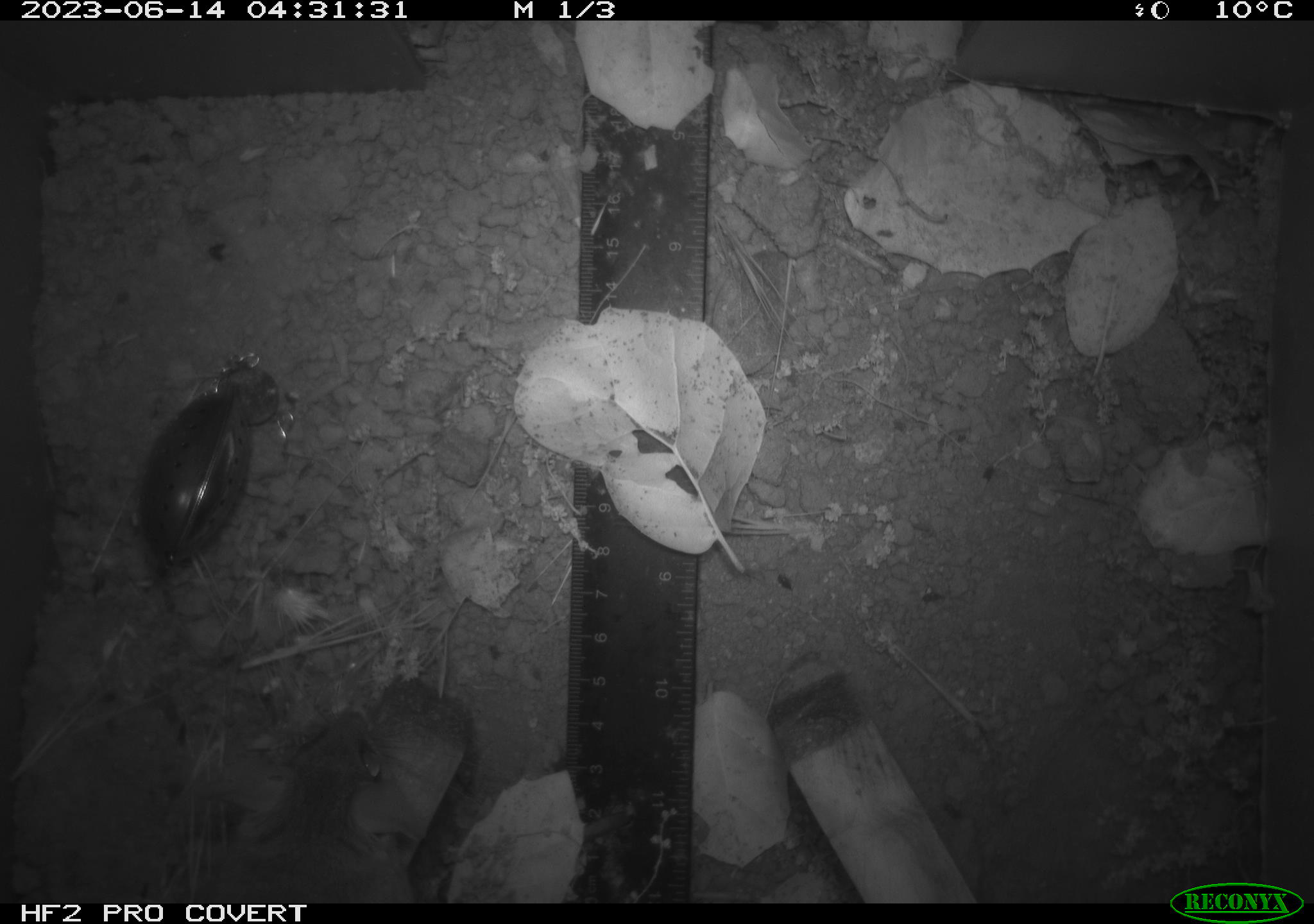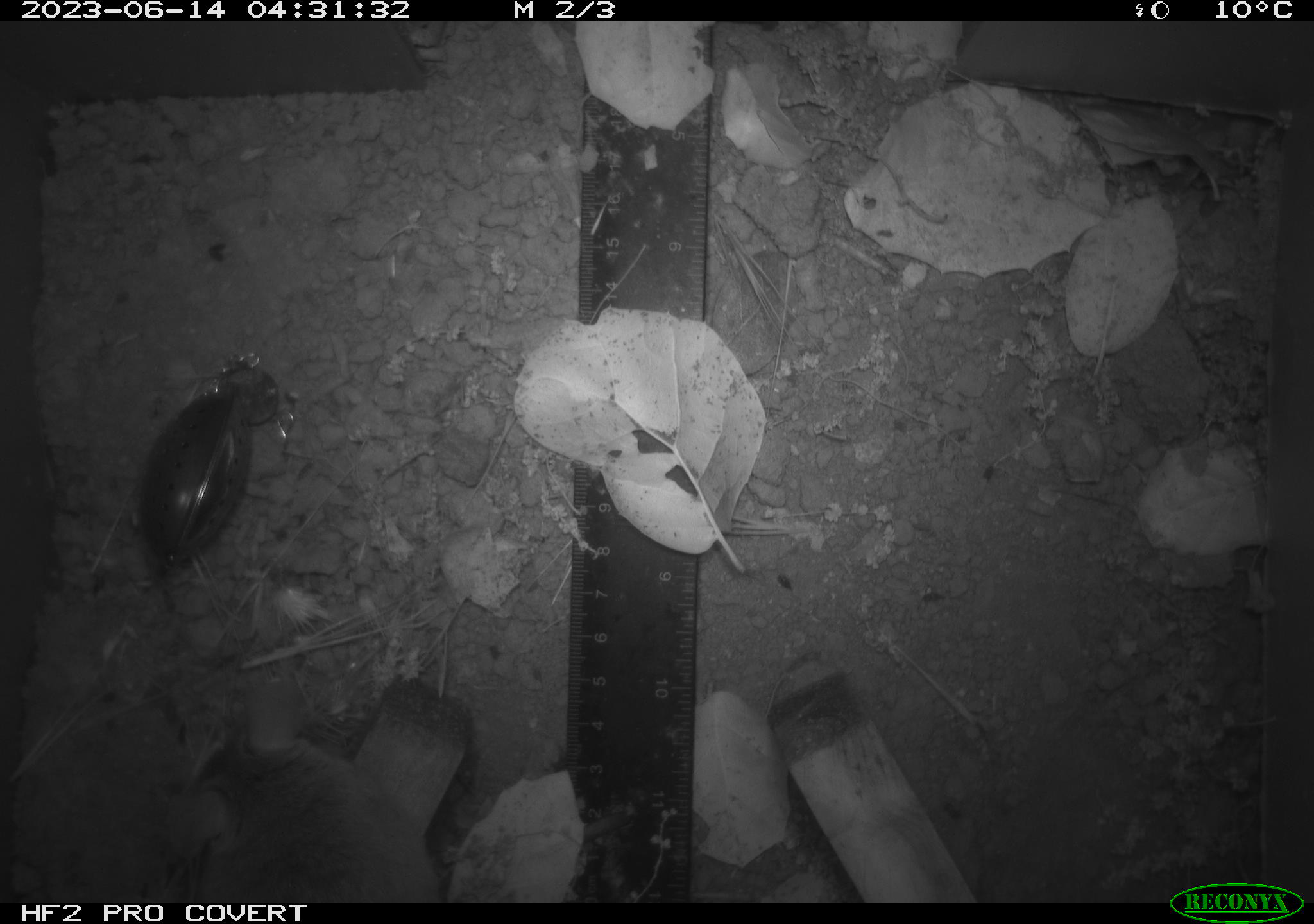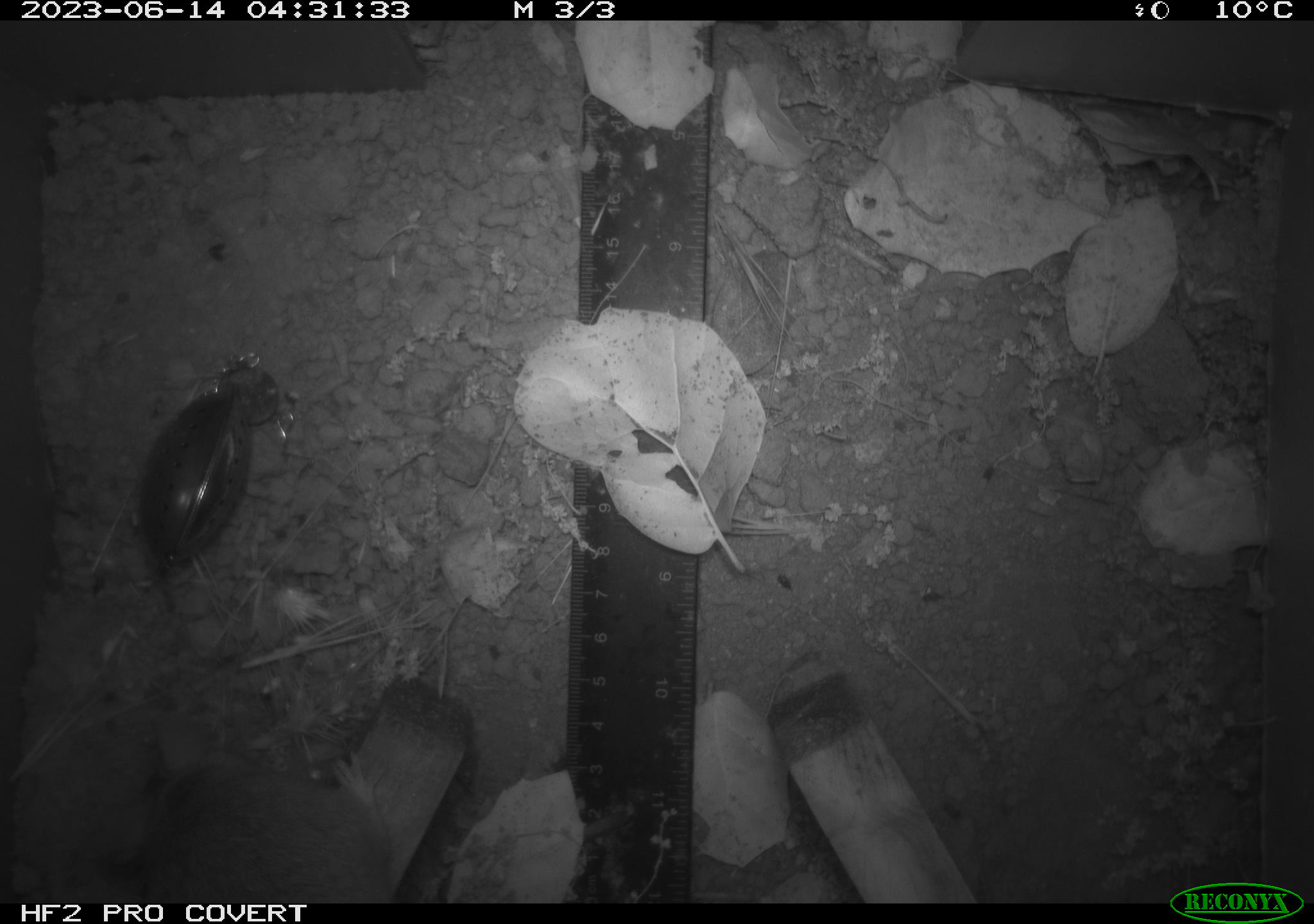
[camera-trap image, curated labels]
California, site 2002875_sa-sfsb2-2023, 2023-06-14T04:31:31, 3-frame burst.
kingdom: Animalia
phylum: Chordata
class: Mammalia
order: Rodentia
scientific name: Rodentia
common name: mouse species